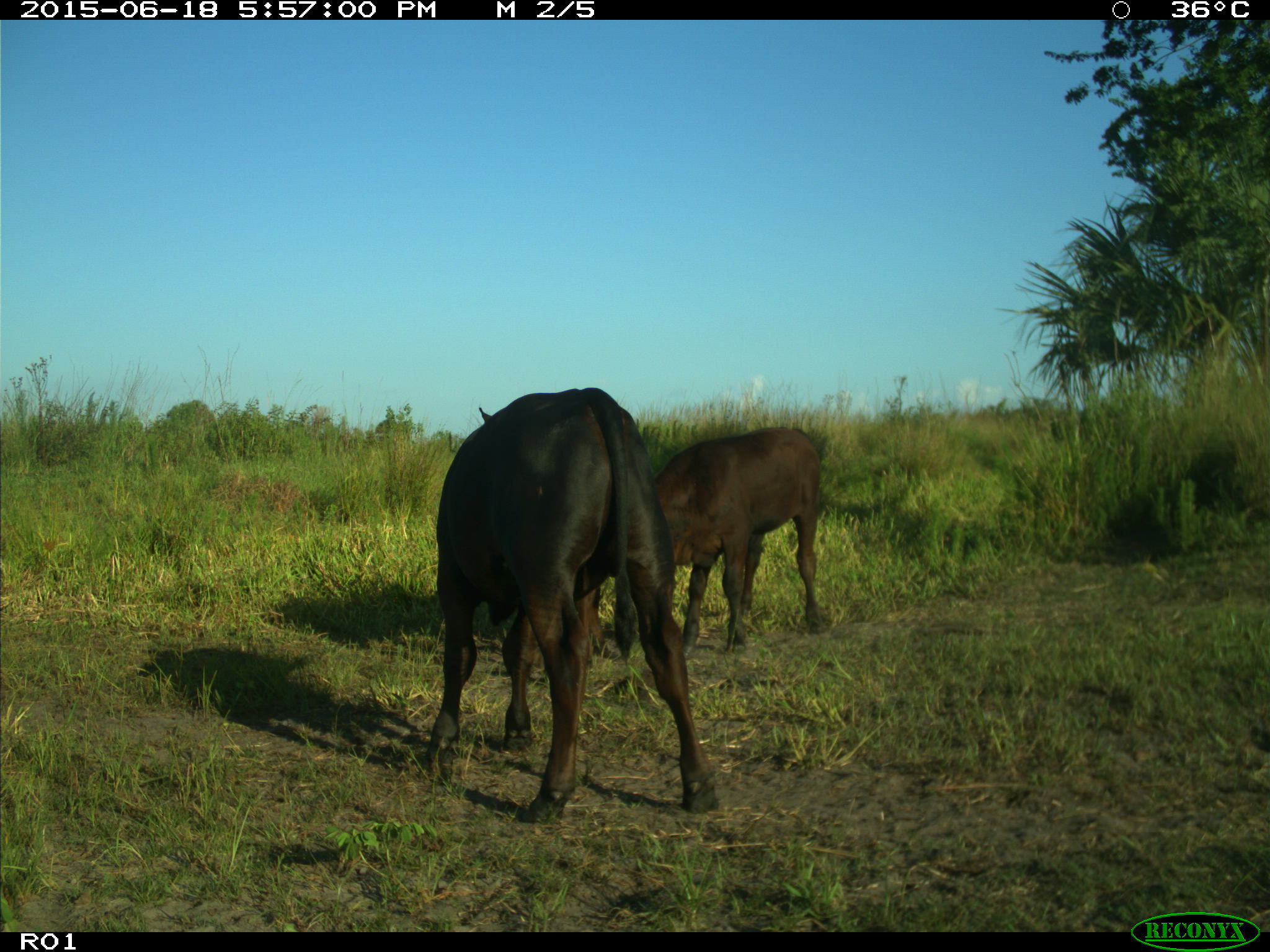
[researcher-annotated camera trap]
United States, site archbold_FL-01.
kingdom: Animalia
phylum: Chordata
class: Mammalia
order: Artiodactyla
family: Bovidae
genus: Bos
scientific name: Bos taurus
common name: domestic cow